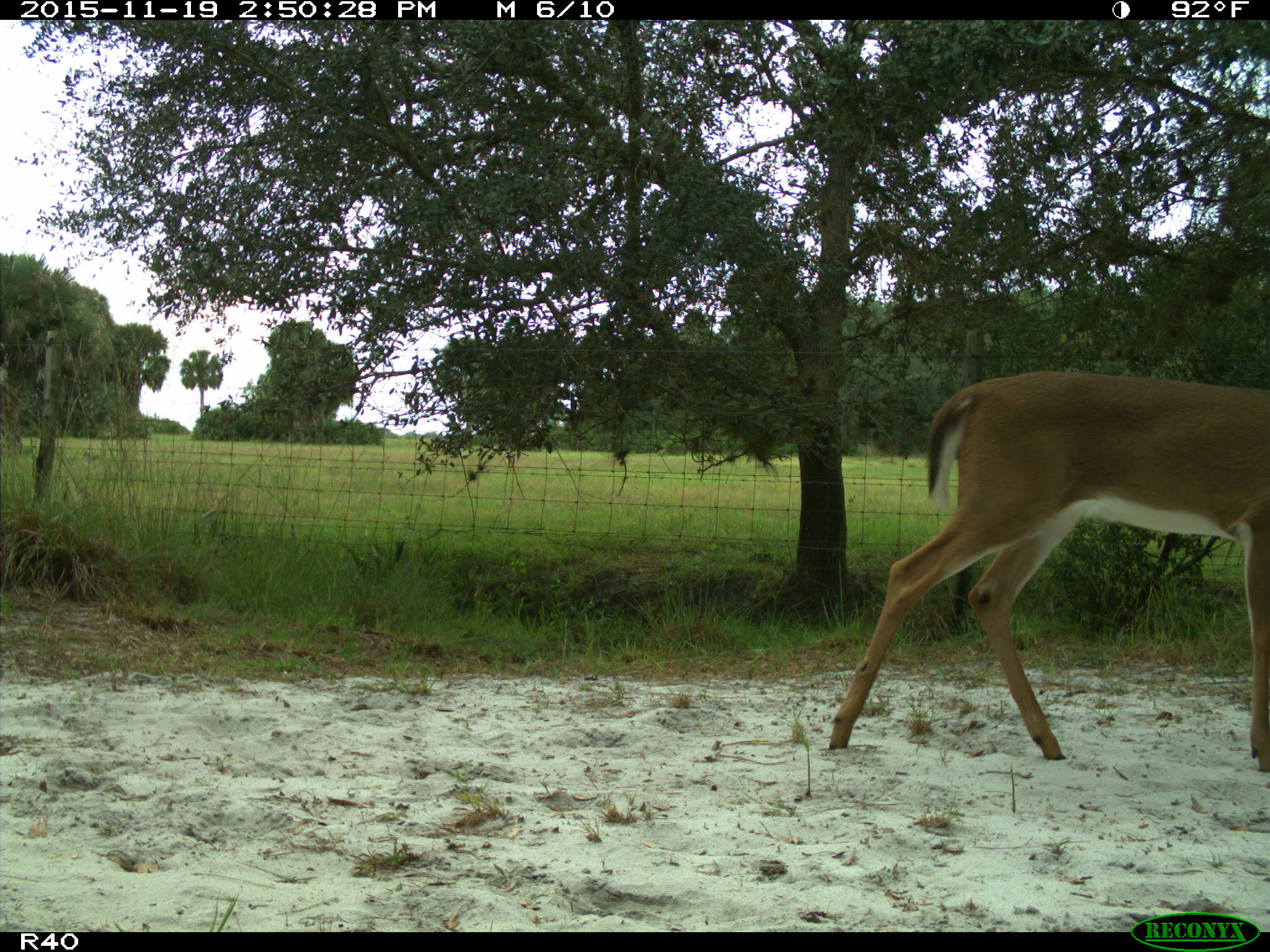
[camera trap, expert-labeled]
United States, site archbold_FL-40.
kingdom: Animalia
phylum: Chordata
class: Mammalia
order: Artiodactyla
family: Cervidae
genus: Odocoileus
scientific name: Odocoileus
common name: deer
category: unidentified deer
Unidentified deer (deer) (Odocoileus).